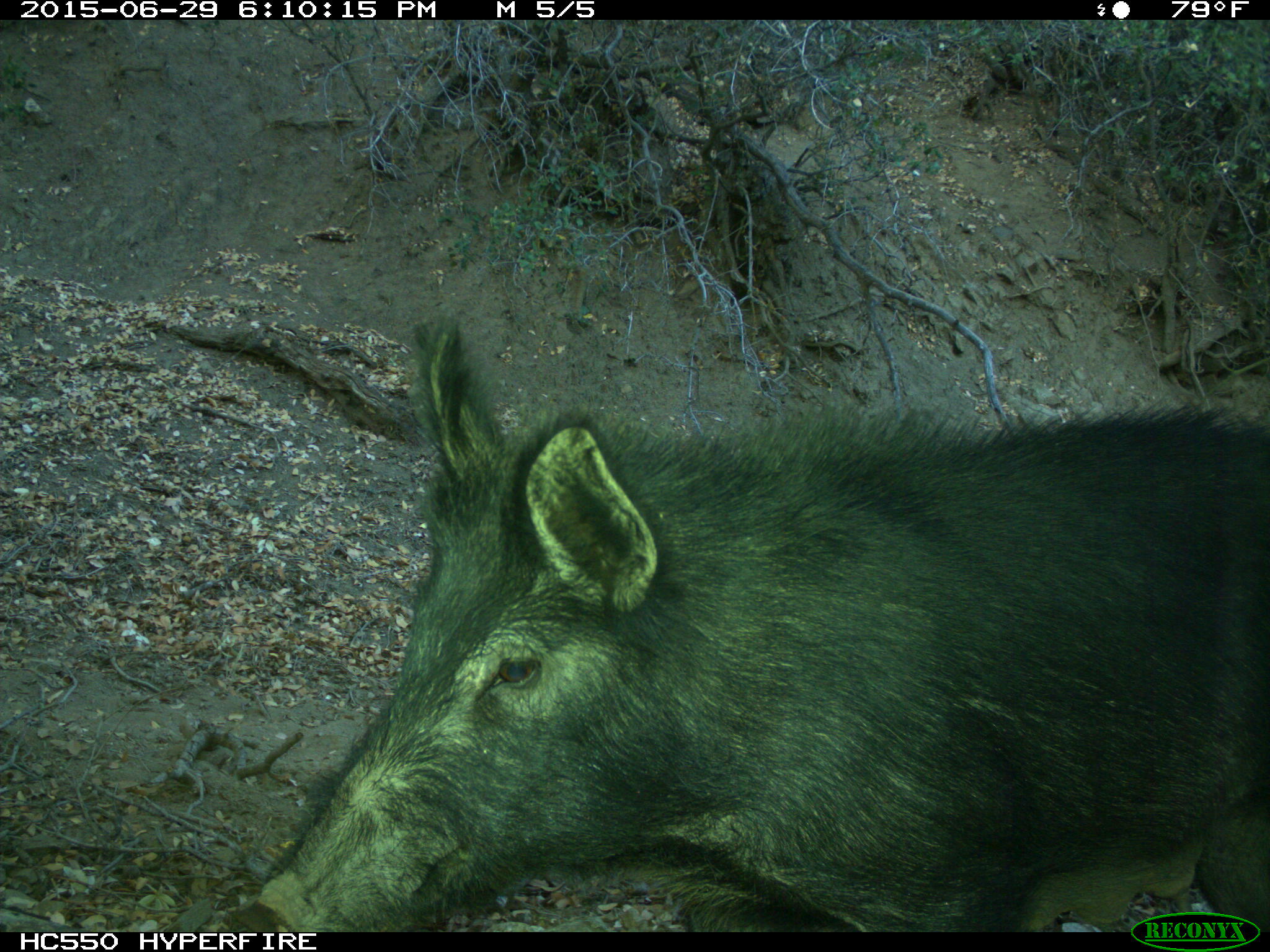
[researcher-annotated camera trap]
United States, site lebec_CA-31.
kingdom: Animalia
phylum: Chordata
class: Mammalia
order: Artiodactyla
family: Suidae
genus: Sus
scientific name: Sus scrofa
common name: wild boar